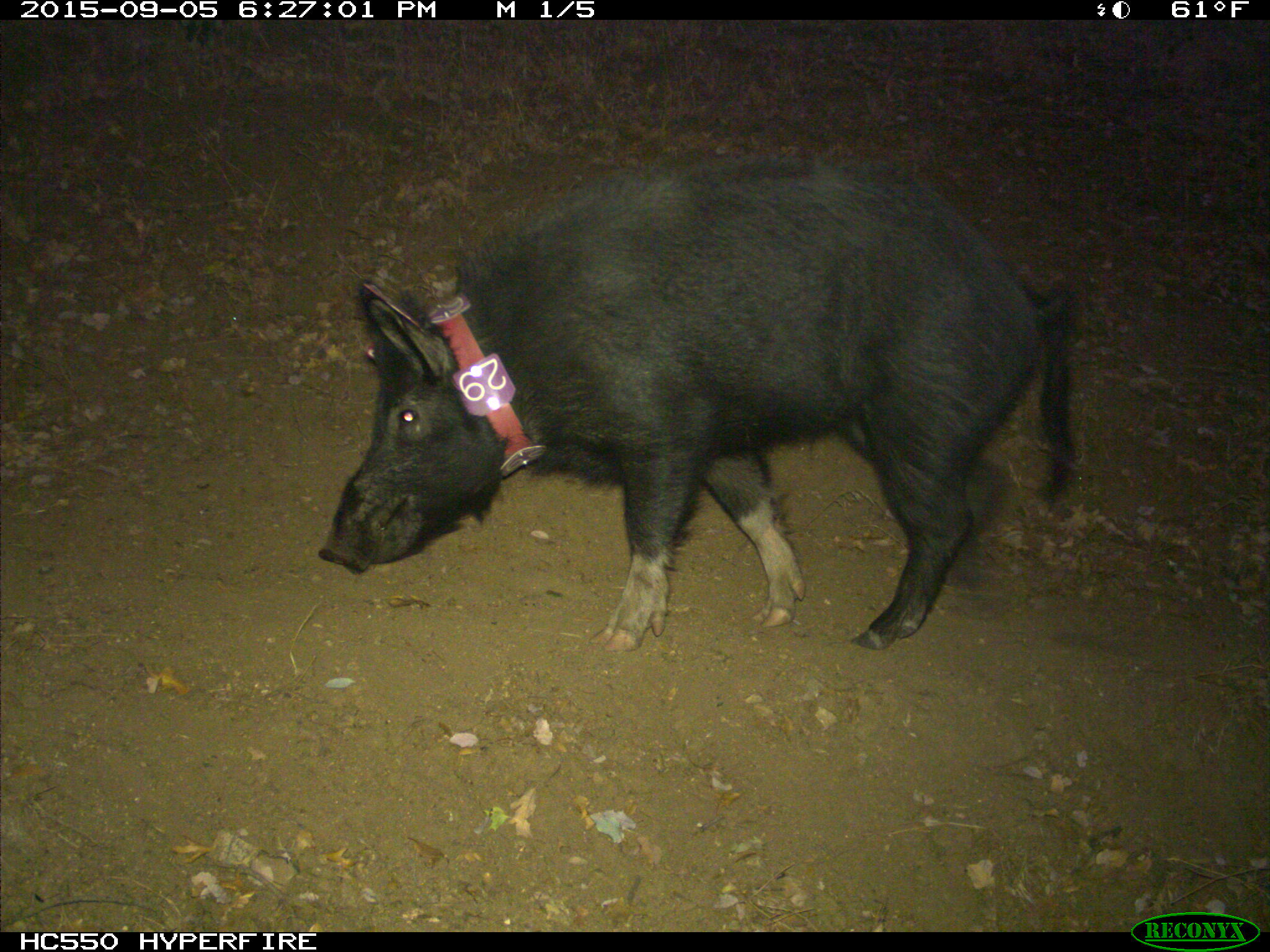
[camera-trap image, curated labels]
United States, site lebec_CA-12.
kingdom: Animalia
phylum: Chordata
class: Mammalia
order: Artiodactyla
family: Suidae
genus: Sus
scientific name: Sus scrofa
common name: wild boar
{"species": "Sus scrofa (wild boar)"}